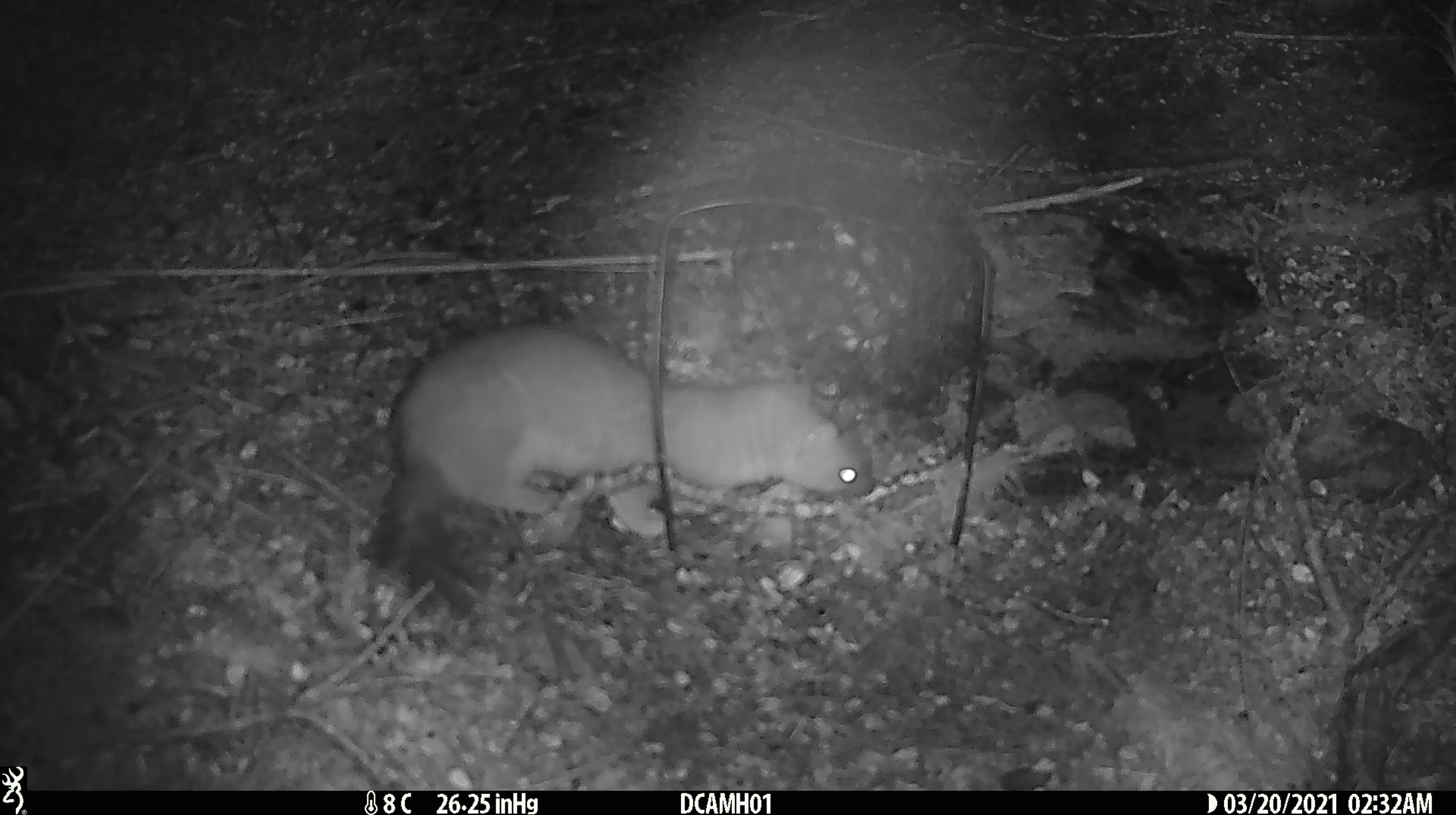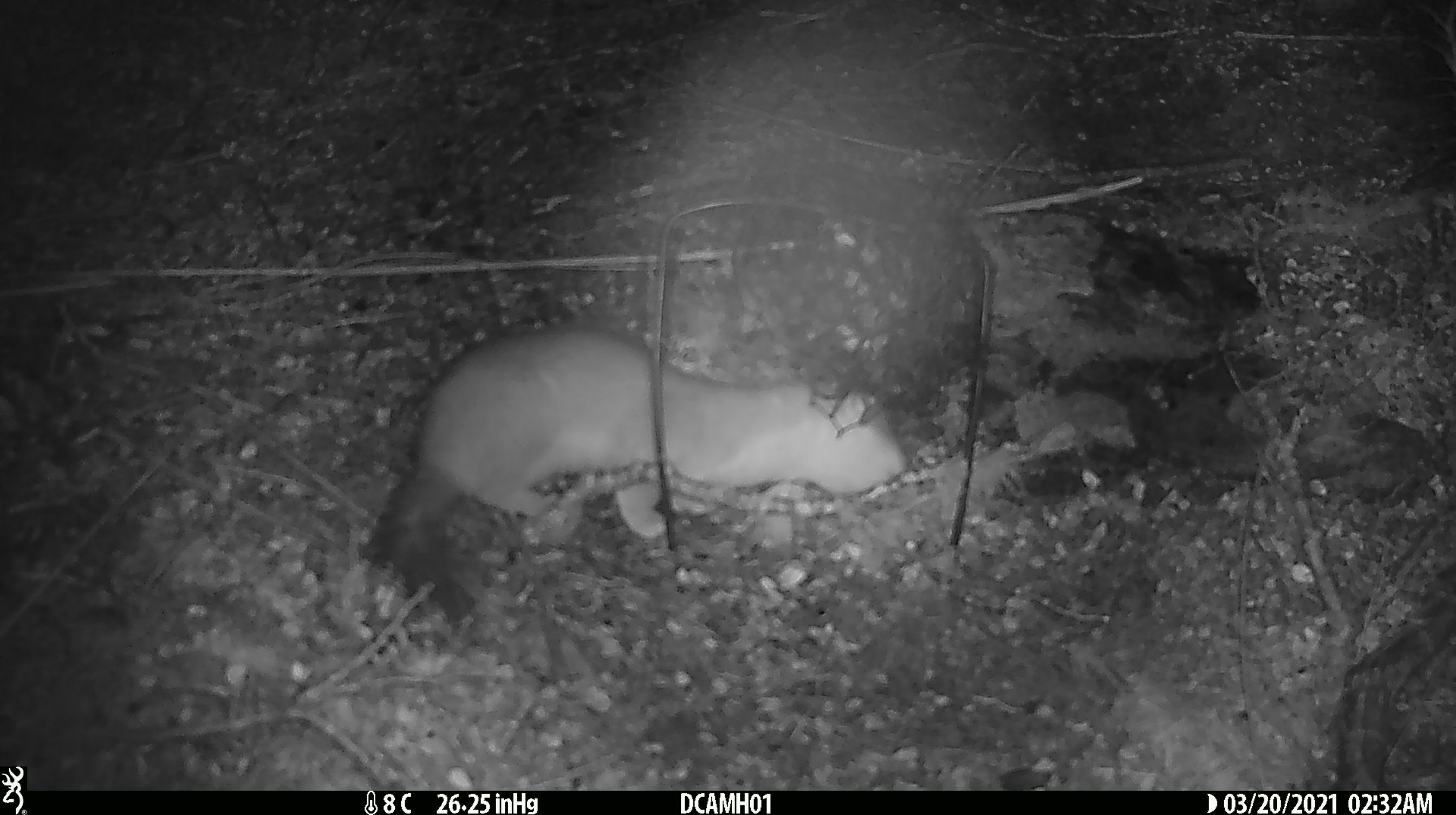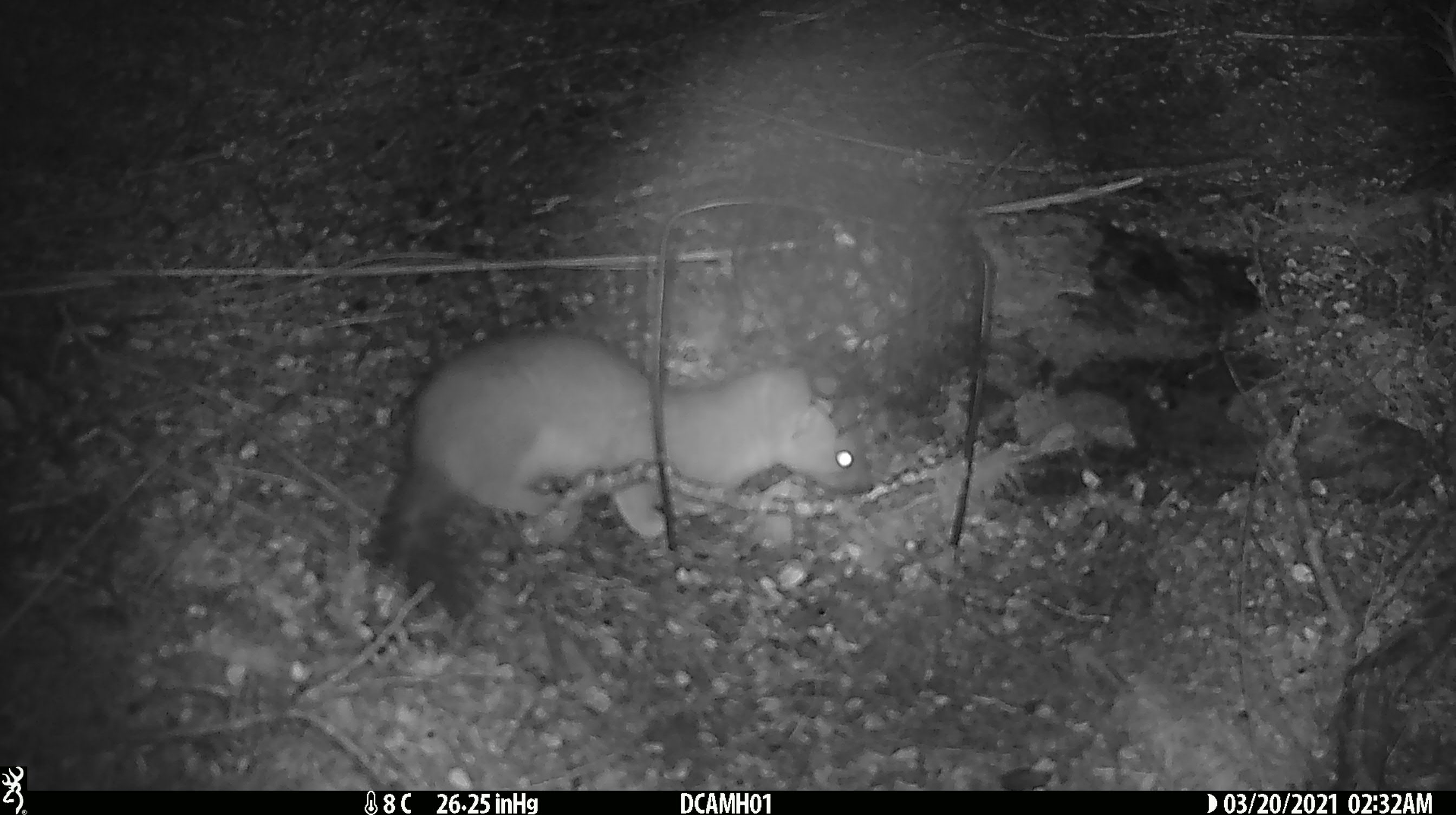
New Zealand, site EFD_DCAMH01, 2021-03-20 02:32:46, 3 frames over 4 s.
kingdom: Animalia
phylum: Chordata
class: Mammalia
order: Carnivora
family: Mustelidae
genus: Mustela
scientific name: Mustela erminea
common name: stoat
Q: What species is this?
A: Stoat (Mustela erminea).